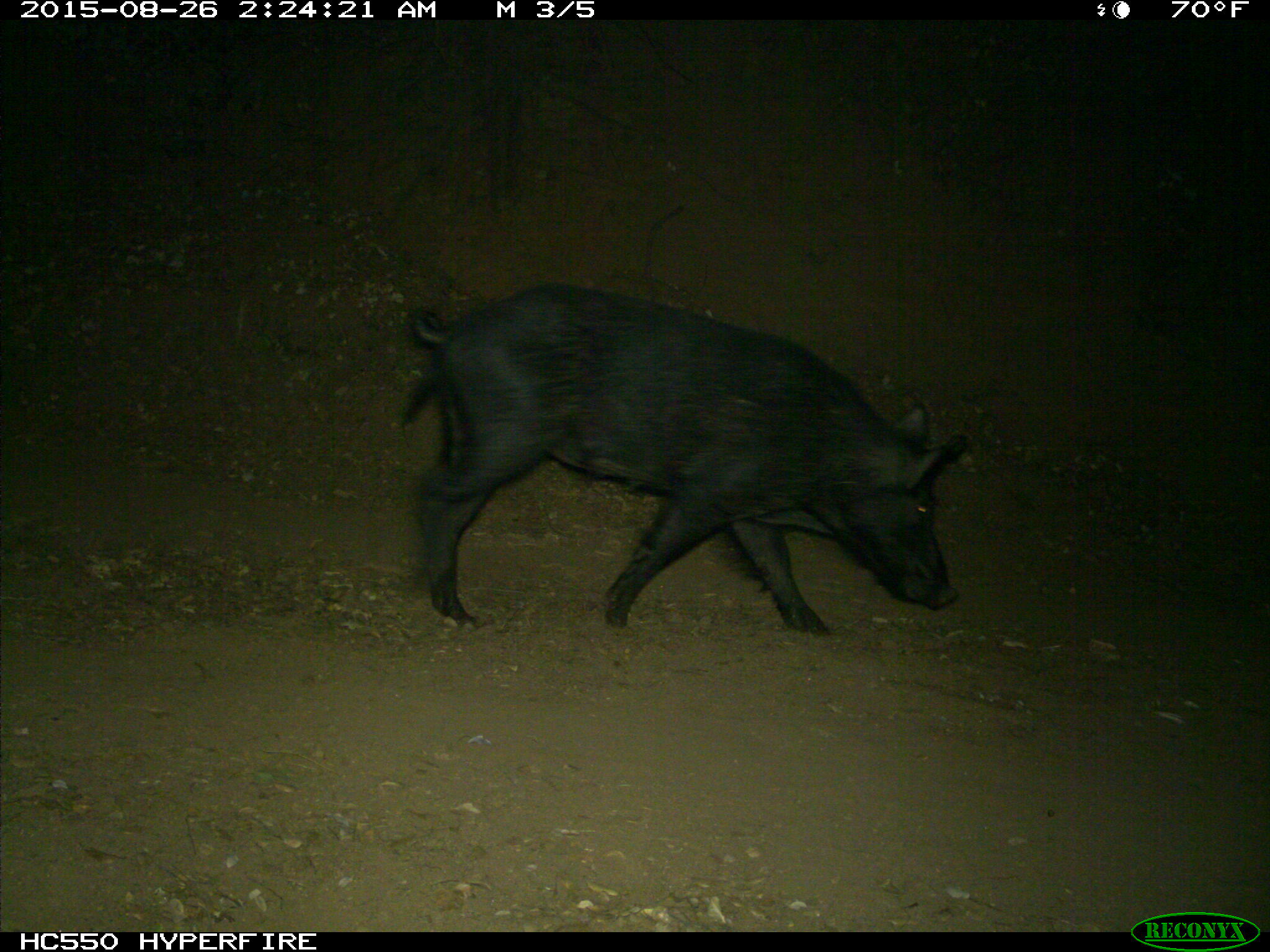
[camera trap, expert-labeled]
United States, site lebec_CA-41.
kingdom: Animalia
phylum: Chordata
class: Mammalia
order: Artiodactyla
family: Suidae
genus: Sus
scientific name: Sus scrofa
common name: wild boar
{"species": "Sus scrofa (wild boar)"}